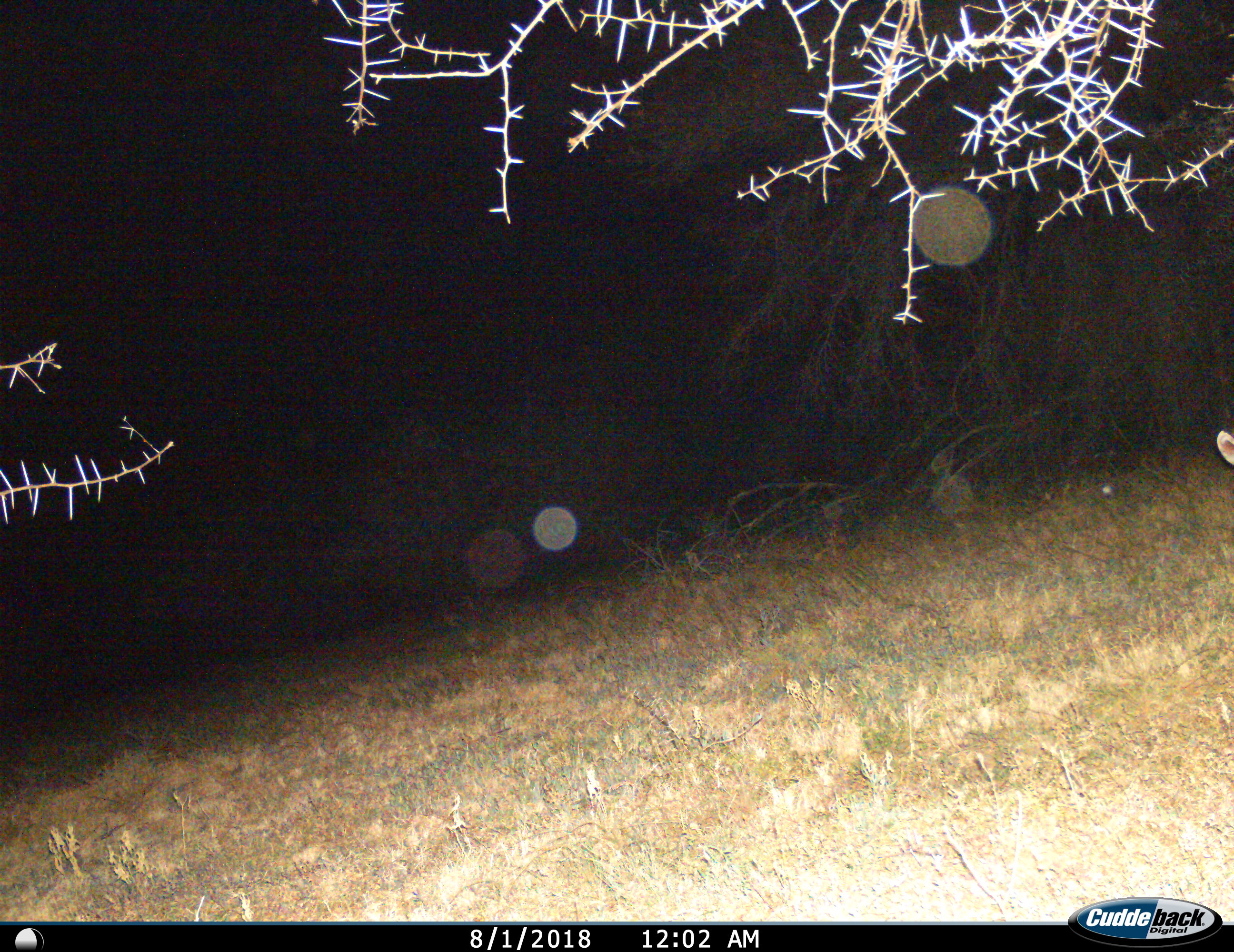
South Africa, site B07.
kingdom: Animalia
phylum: Chordata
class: Mammalia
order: Artiodactyla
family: Bovidae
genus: Raphicerus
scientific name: Raphicerus campestris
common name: steenbok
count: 1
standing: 100%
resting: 0%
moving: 0%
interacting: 0%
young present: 0%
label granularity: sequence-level